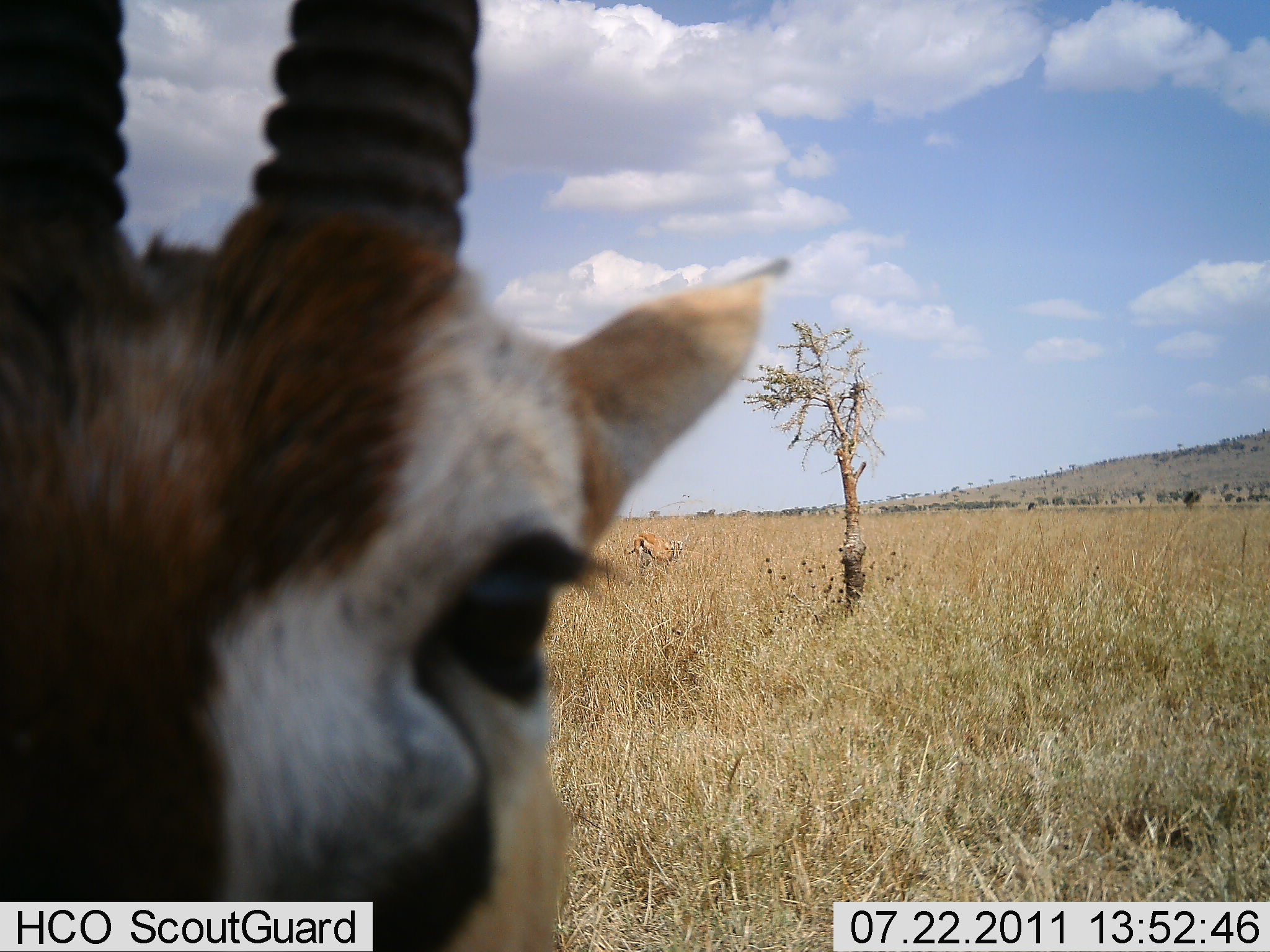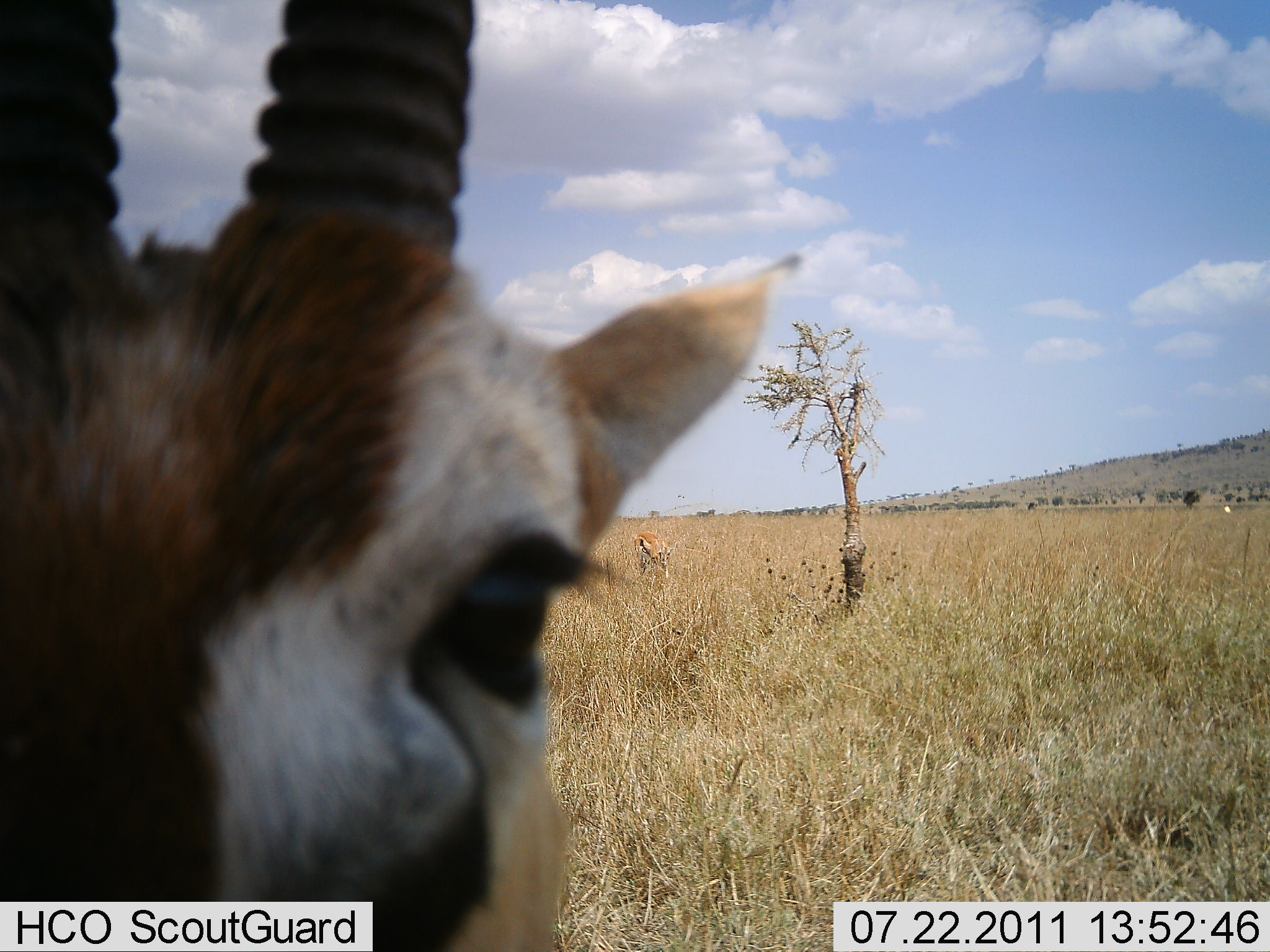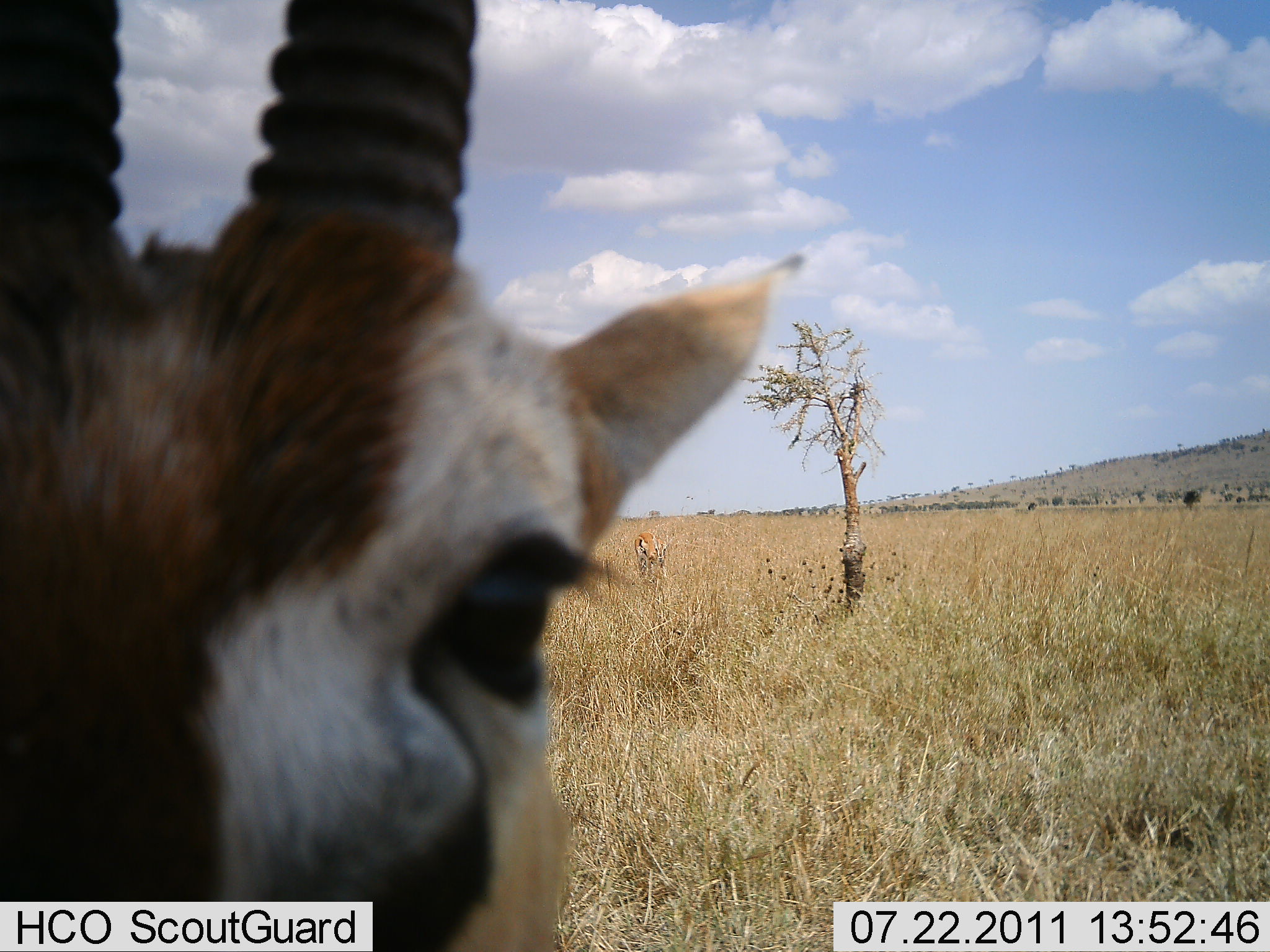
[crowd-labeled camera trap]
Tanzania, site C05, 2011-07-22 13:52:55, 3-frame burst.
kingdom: Animalia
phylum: Chordata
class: Mammalia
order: Artiodactyla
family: Bovidae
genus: Eudorcas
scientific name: Eudorcas thomsonii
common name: thomson's gazelle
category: gazellethomsons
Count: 2.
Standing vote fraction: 60%.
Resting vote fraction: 40%.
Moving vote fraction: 0%.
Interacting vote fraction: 20%.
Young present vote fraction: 0%.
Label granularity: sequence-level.